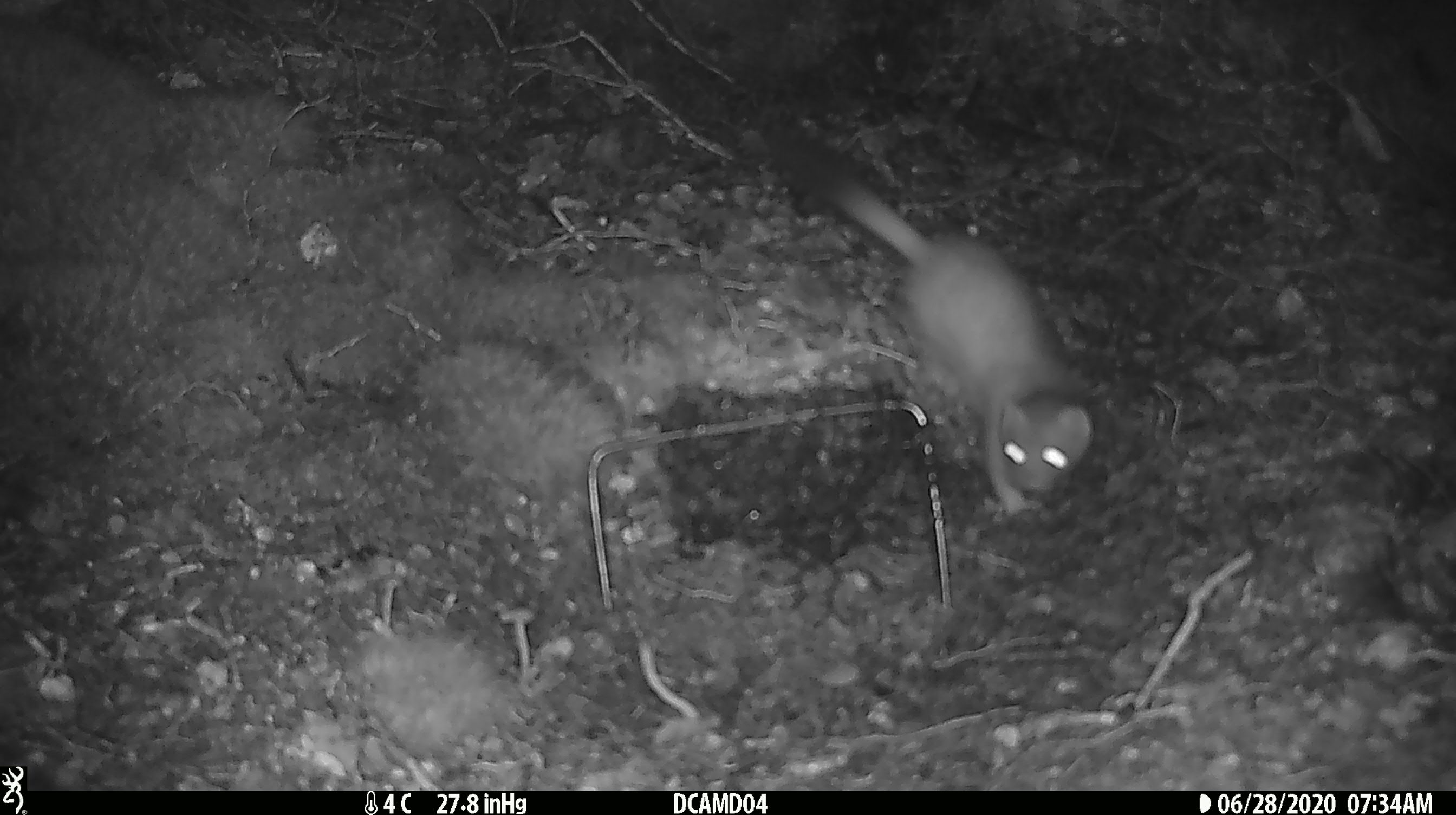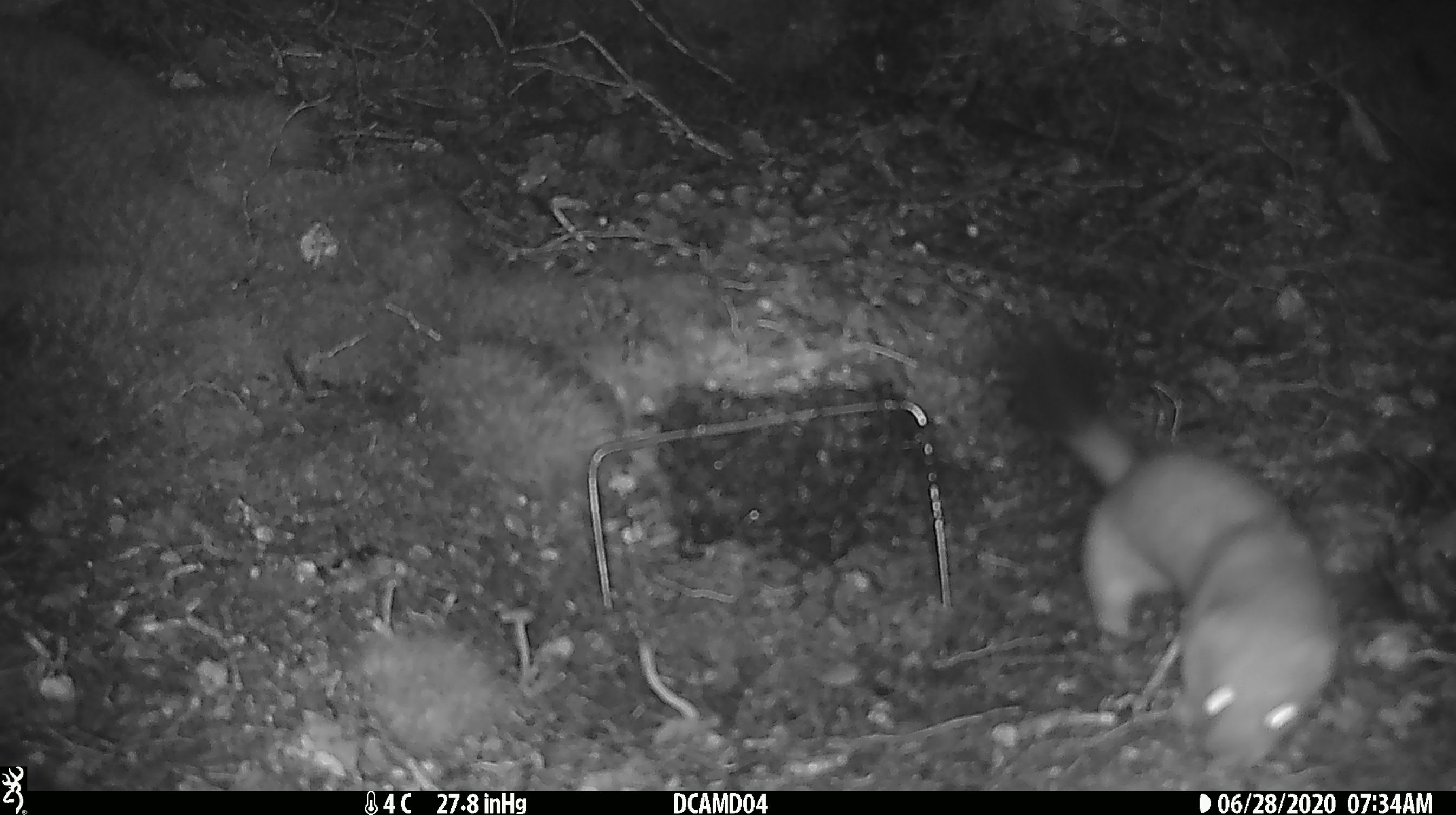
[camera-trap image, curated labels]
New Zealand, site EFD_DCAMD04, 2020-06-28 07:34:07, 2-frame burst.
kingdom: Animalia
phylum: Chordata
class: Mammalia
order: Carnivora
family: Mustelidae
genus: Mustela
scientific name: Mustela erminea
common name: stoat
Stoat (Mustela erminea).